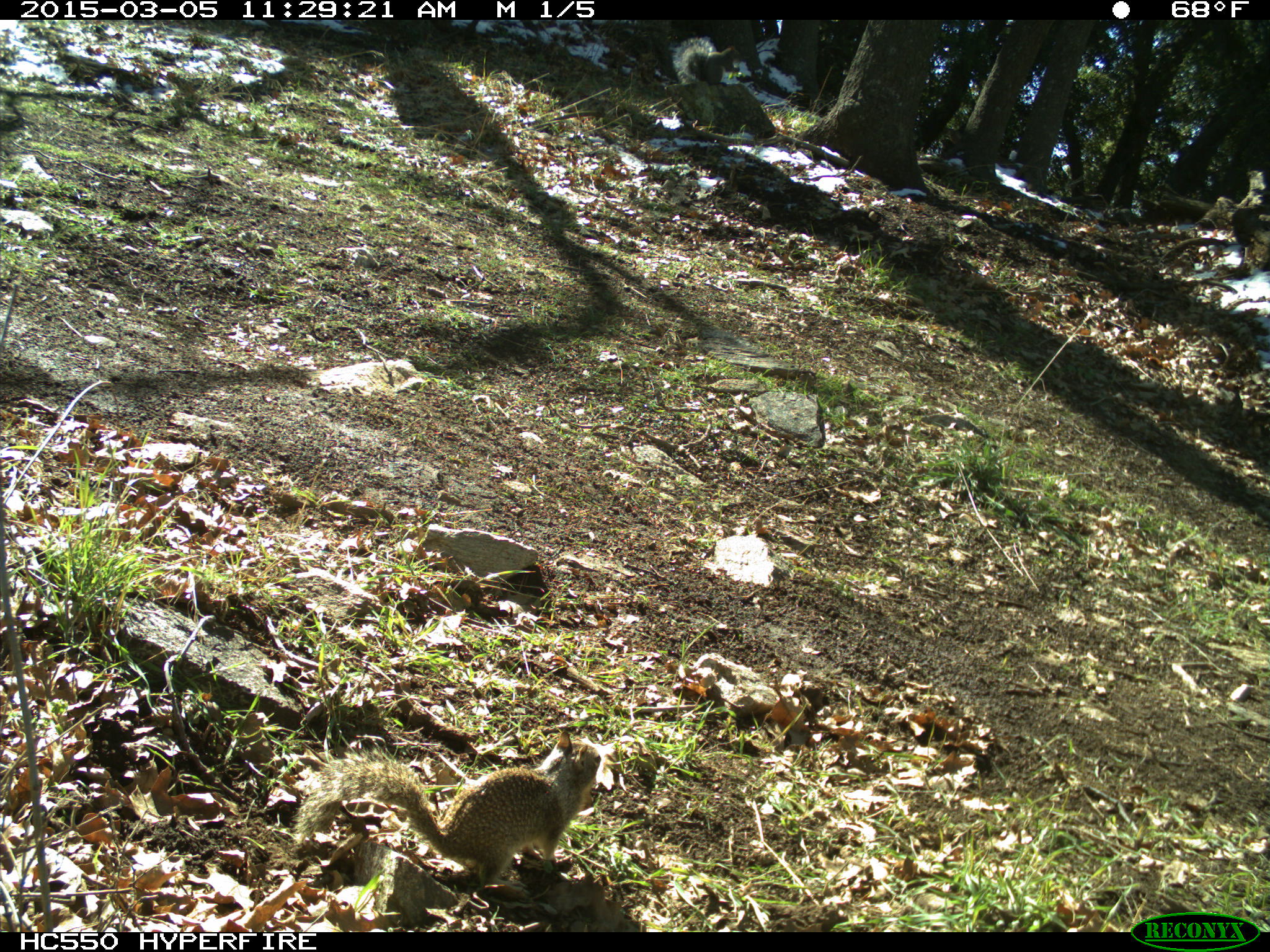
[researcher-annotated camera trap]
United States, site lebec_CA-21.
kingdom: Animalia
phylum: Chordata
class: Mammalia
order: Rodentia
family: Sciuridae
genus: Sciurus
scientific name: Sciurus carolinensis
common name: eastern gray squirrel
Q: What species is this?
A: Sciurus carolinensis (eastern gray squirrel).